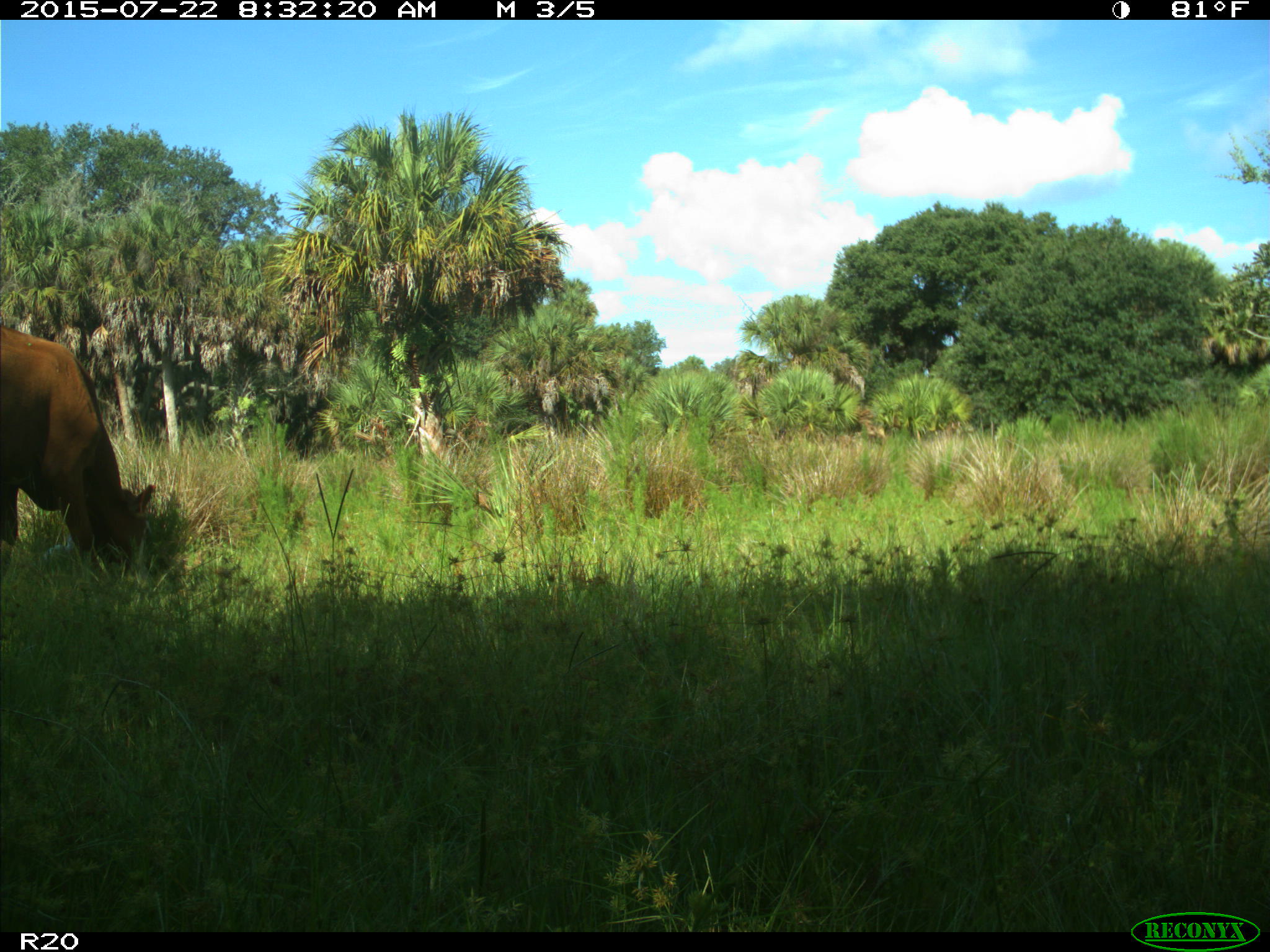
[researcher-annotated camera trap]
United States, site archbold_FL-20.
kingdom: Animalia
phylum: Chordata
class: Mammalia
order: Artiodactyla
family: Bovidae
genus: Bos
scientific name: Bos taurus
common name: domestic cow